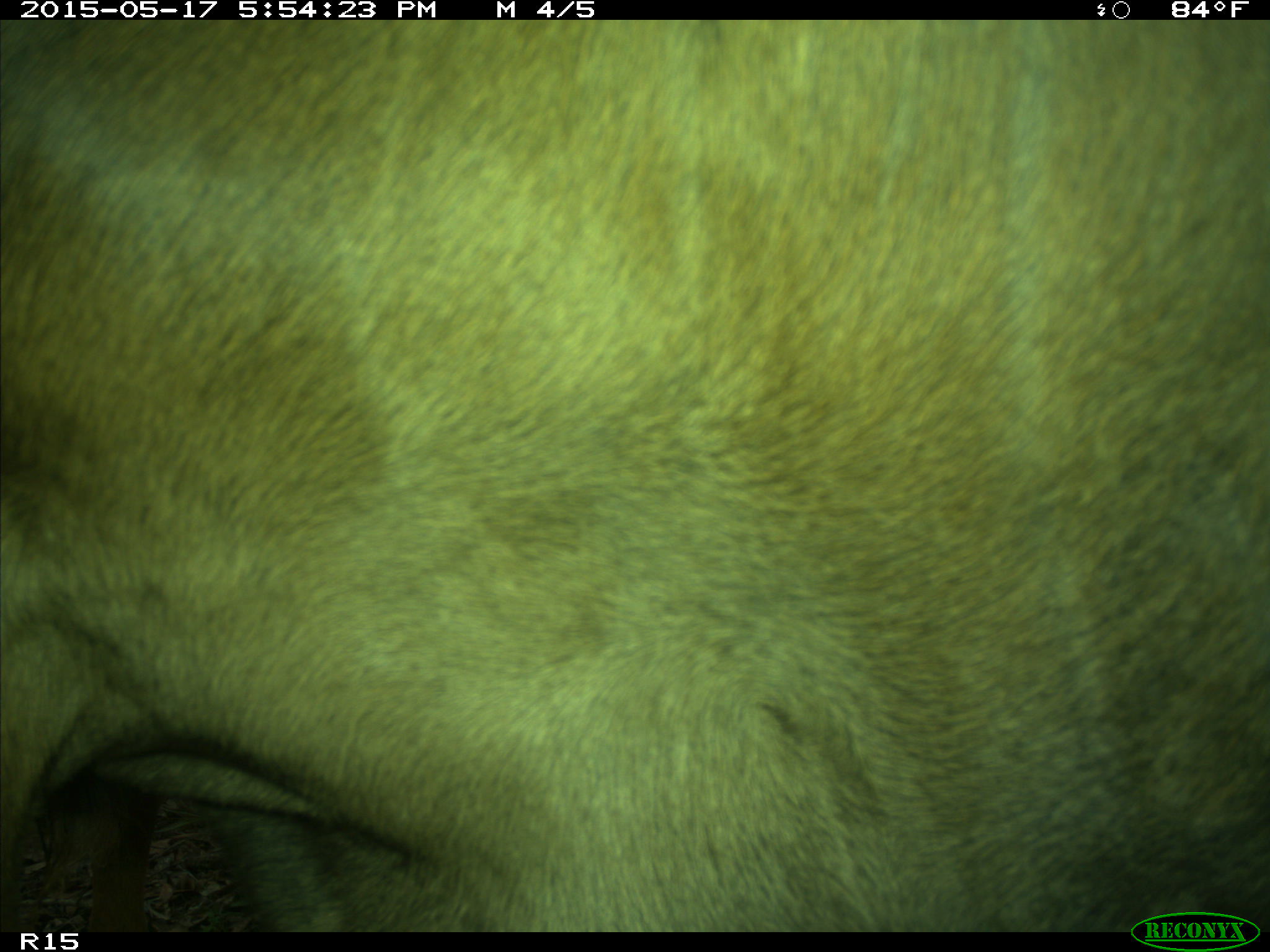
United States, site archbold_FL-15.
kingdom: Animalia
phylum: Chordata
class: Mammalia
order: Artiodactyla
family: Bovidae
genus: Bos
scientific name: Bos taurus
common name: domestic cow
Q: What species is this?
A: Bos taurus (domestic cow).